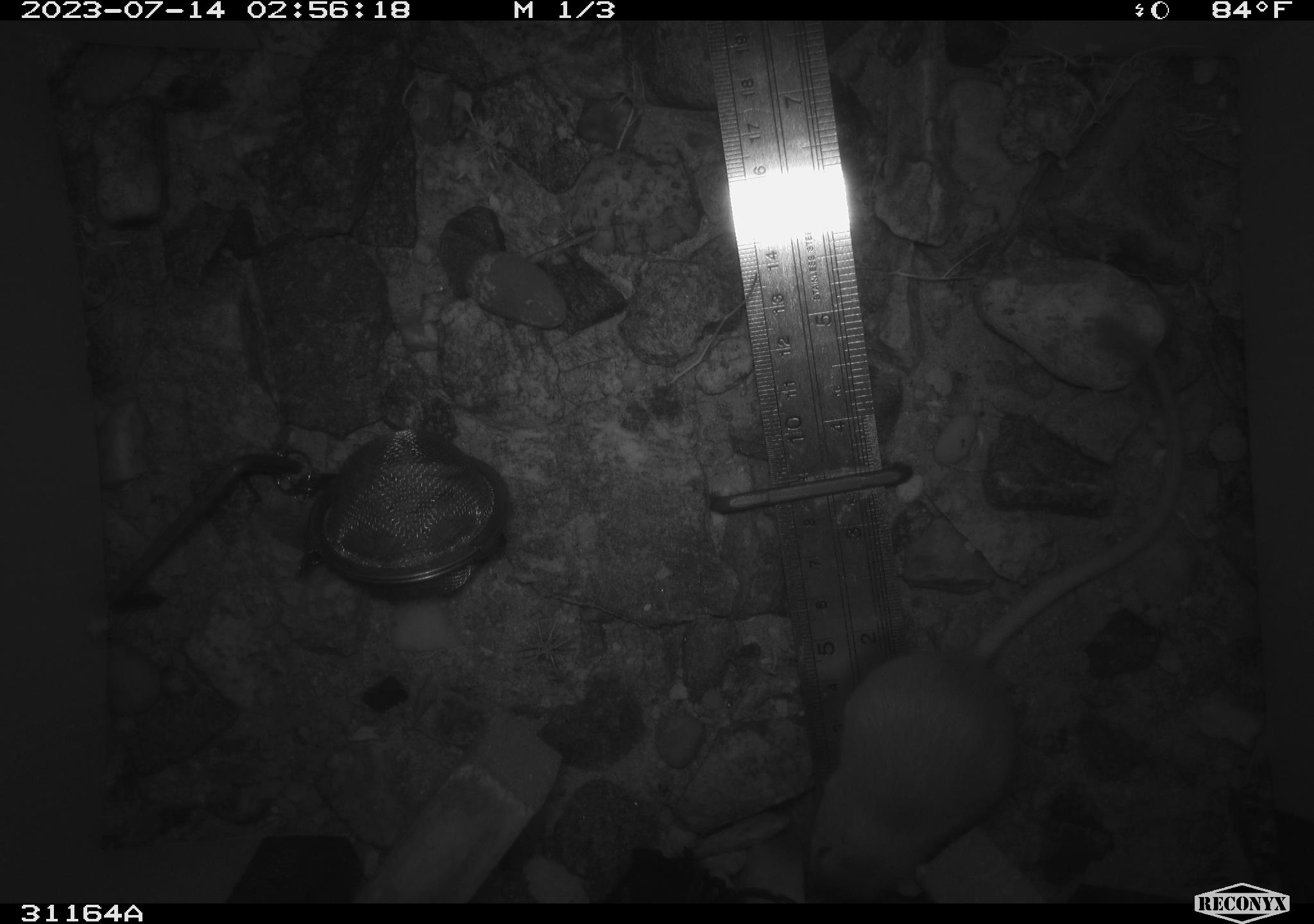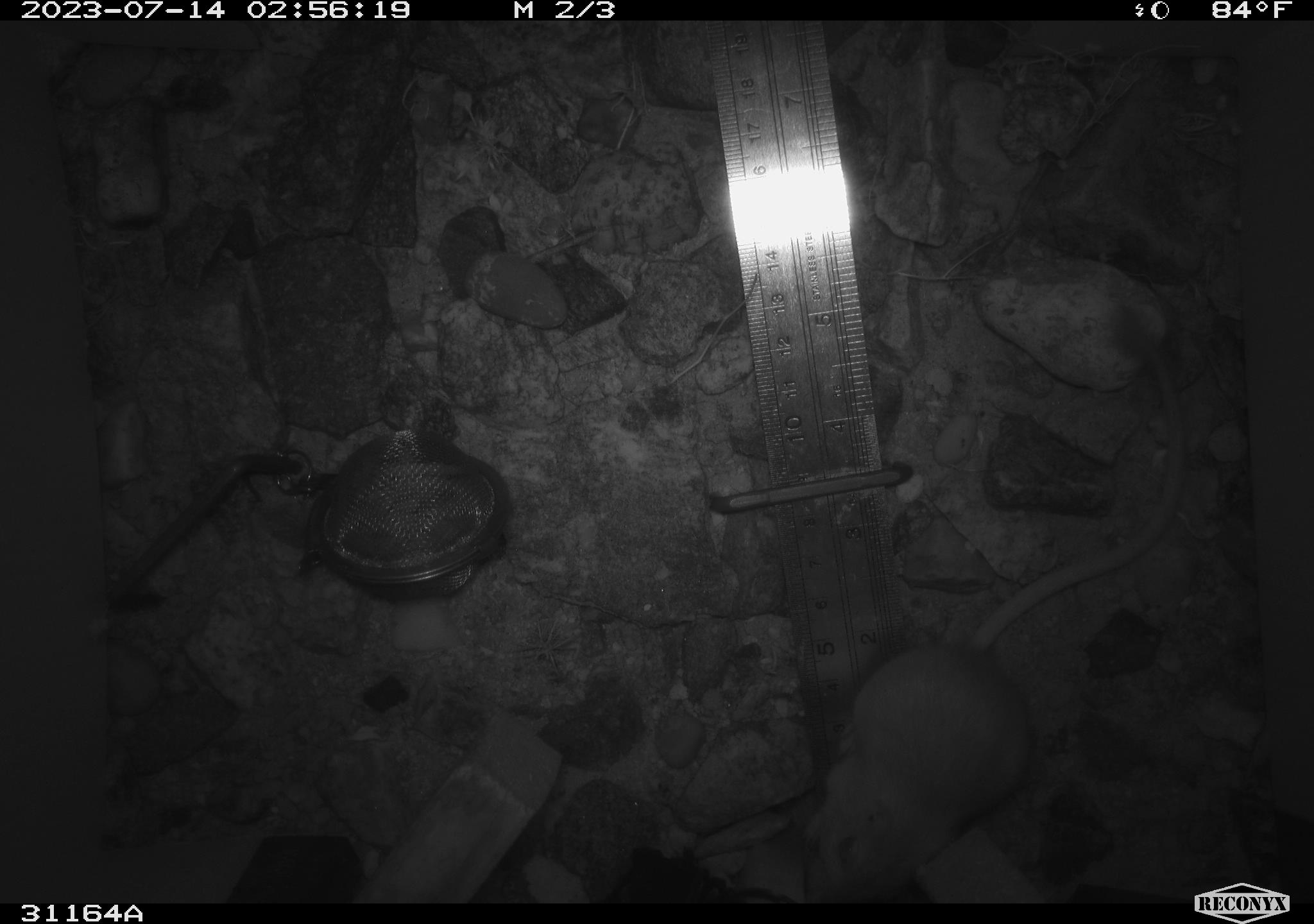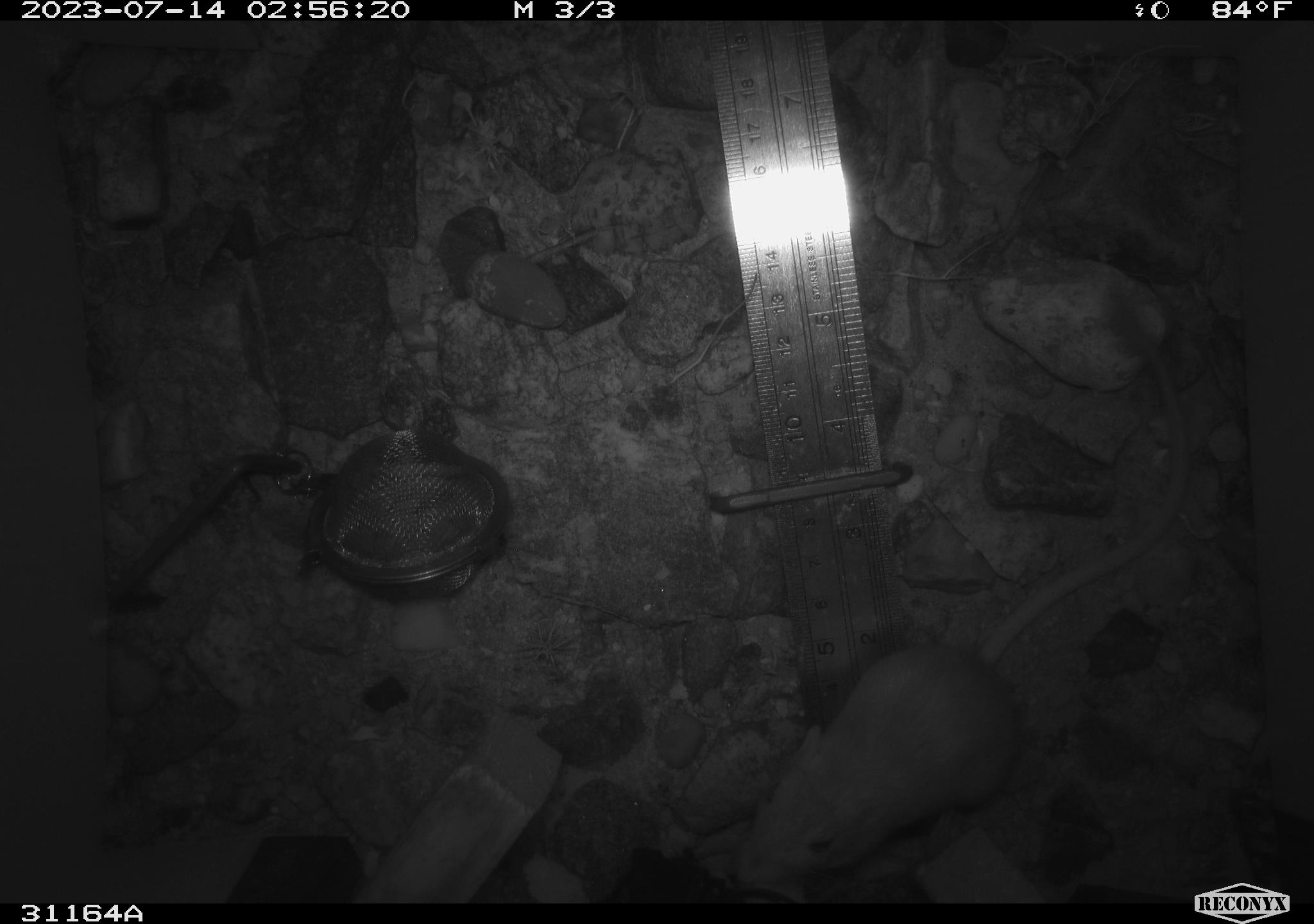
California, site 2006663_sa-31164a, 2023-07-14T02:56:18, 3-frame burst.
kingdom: Animalia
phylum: Chordata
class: Mammalia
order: Rodentia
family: Heteromyidae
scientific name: Heteromyidae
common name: kangaroo rats and pocket mice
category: heteromyidae family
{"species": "heteromyidae family (kangaroo rats and pocket mice) (Heteromyidae)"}